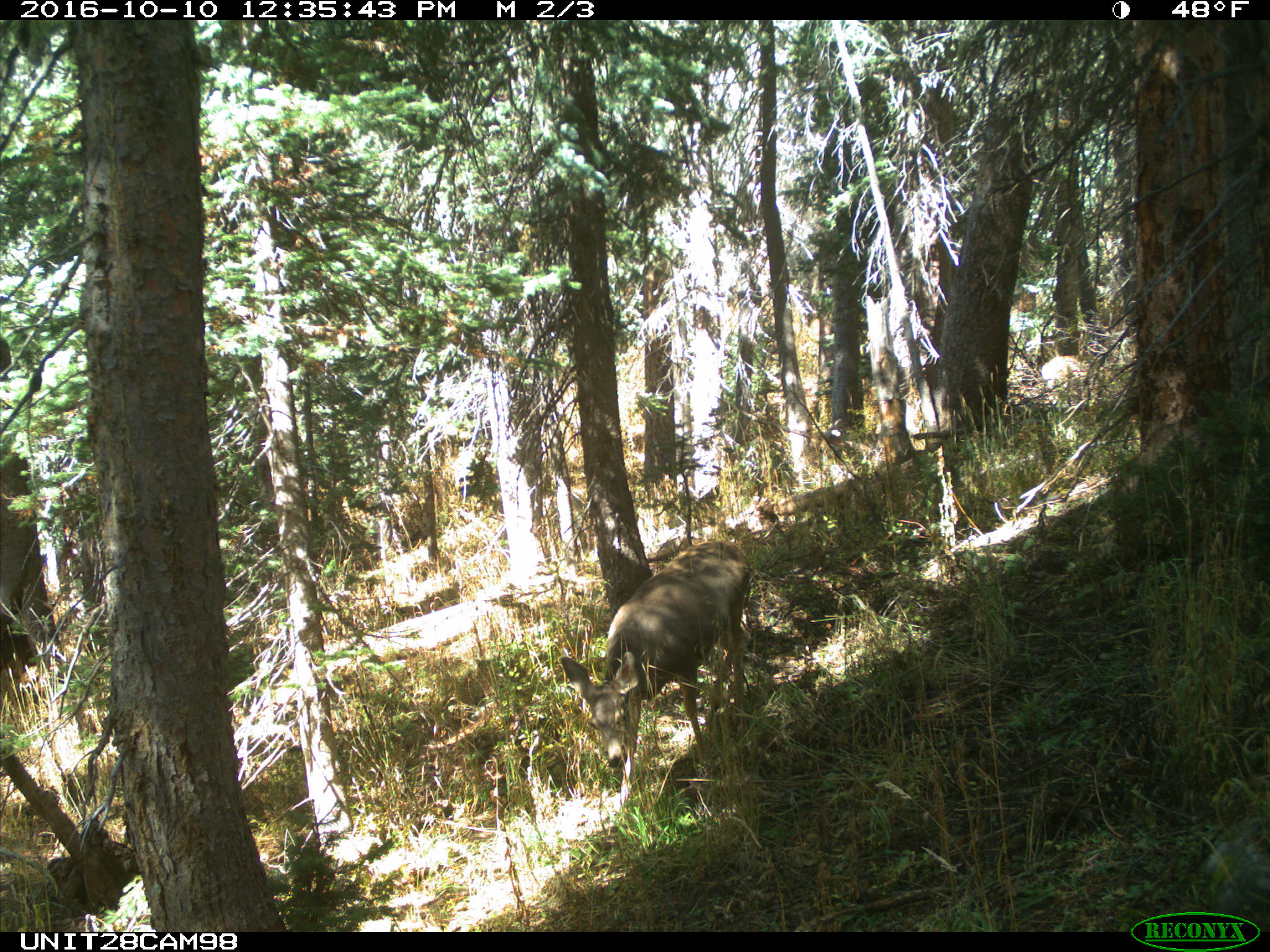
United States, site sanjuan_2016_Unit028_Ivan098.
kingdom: Animalia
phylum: Chordata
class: Mammalia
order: Artiodactyla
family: Cervidae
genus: Odocoileus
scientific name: Odocoileus hemionus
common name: mule deer